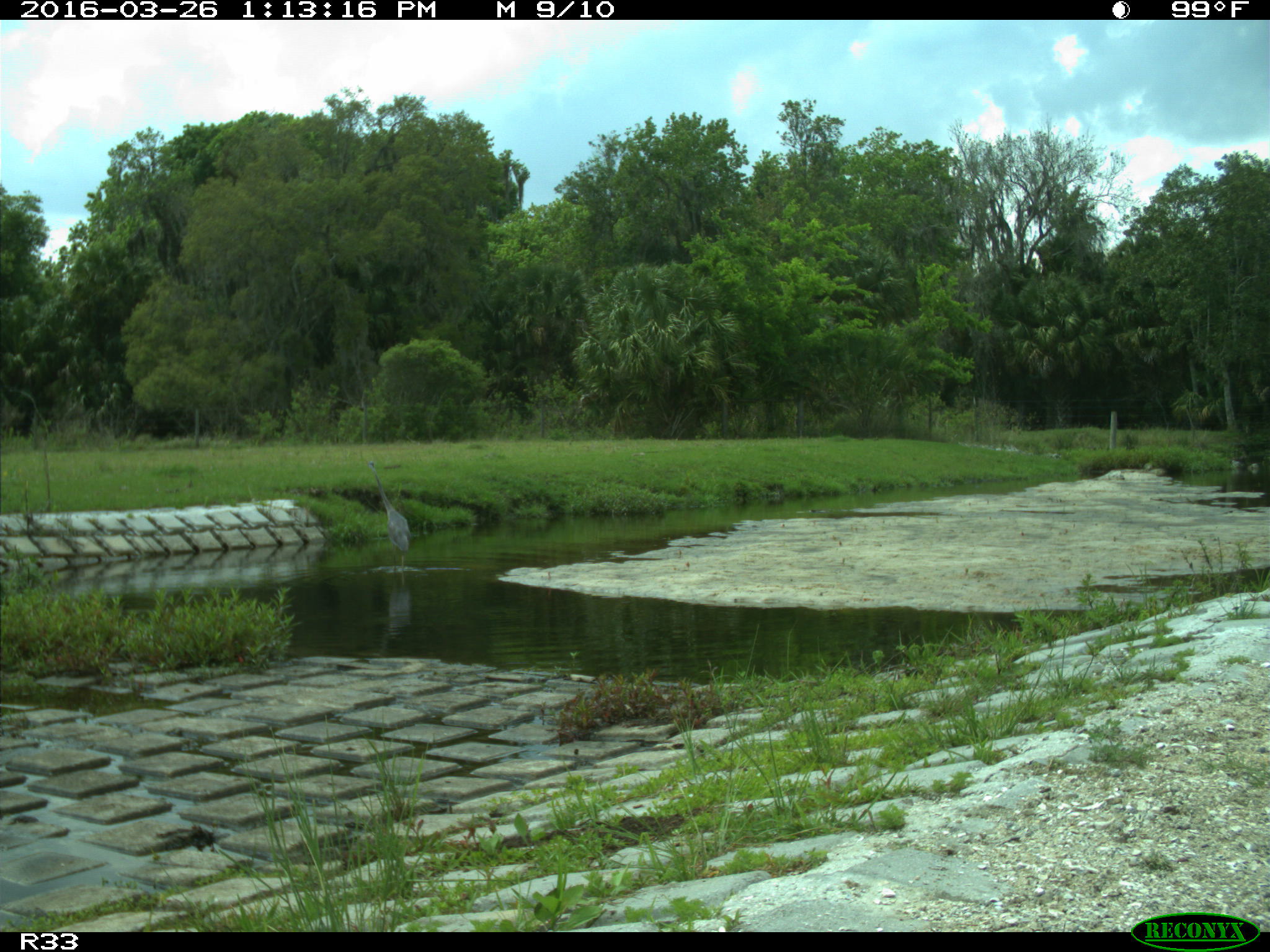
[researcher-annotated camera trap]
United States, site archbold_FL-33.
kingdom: Animalia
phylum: Chordata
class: Aves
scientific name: Aves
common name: birds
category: unidentified bird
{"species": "unidentified bird (birds) (Aves)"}